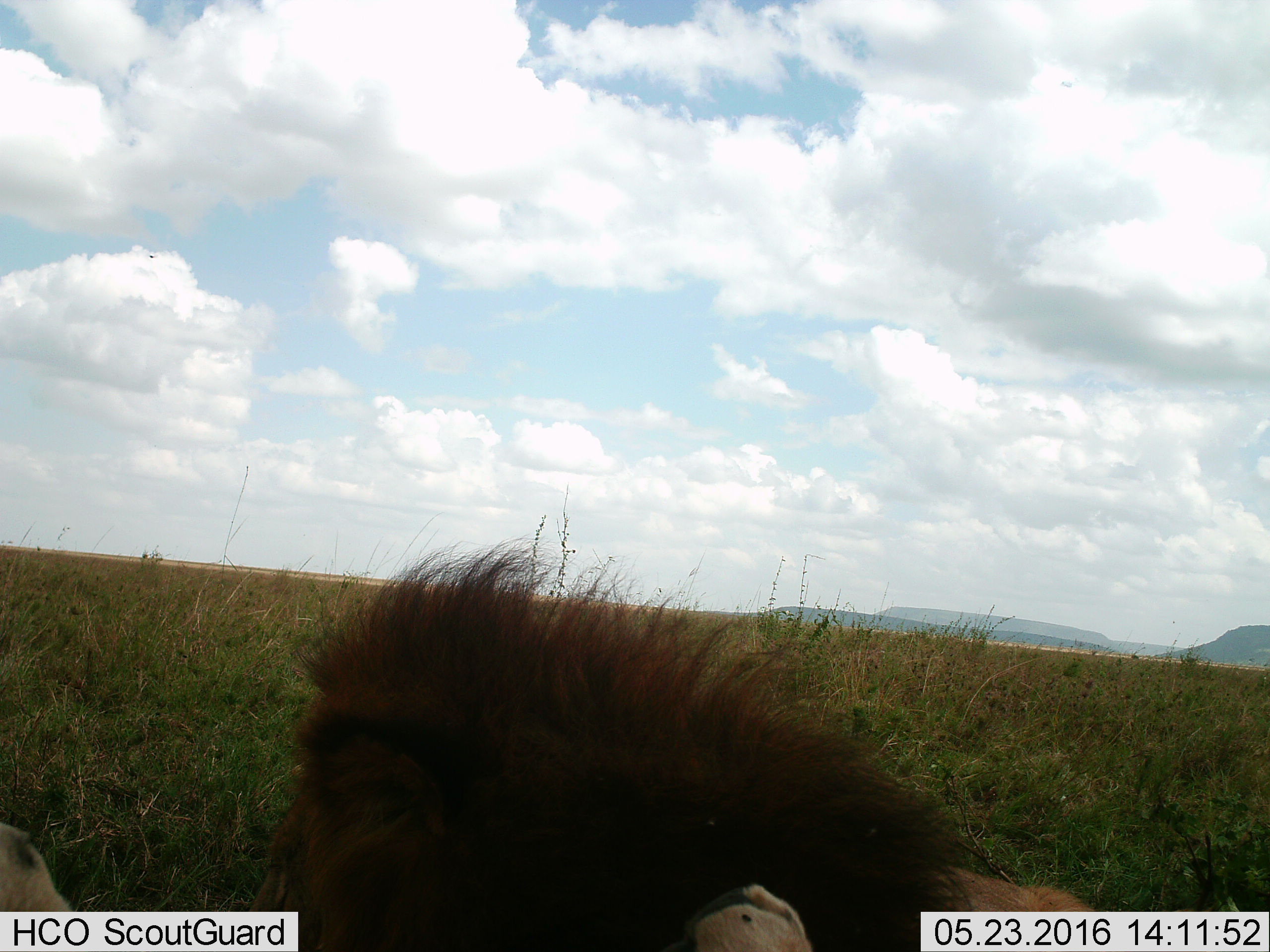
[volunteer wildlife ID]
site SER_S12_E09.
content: unidentified animal